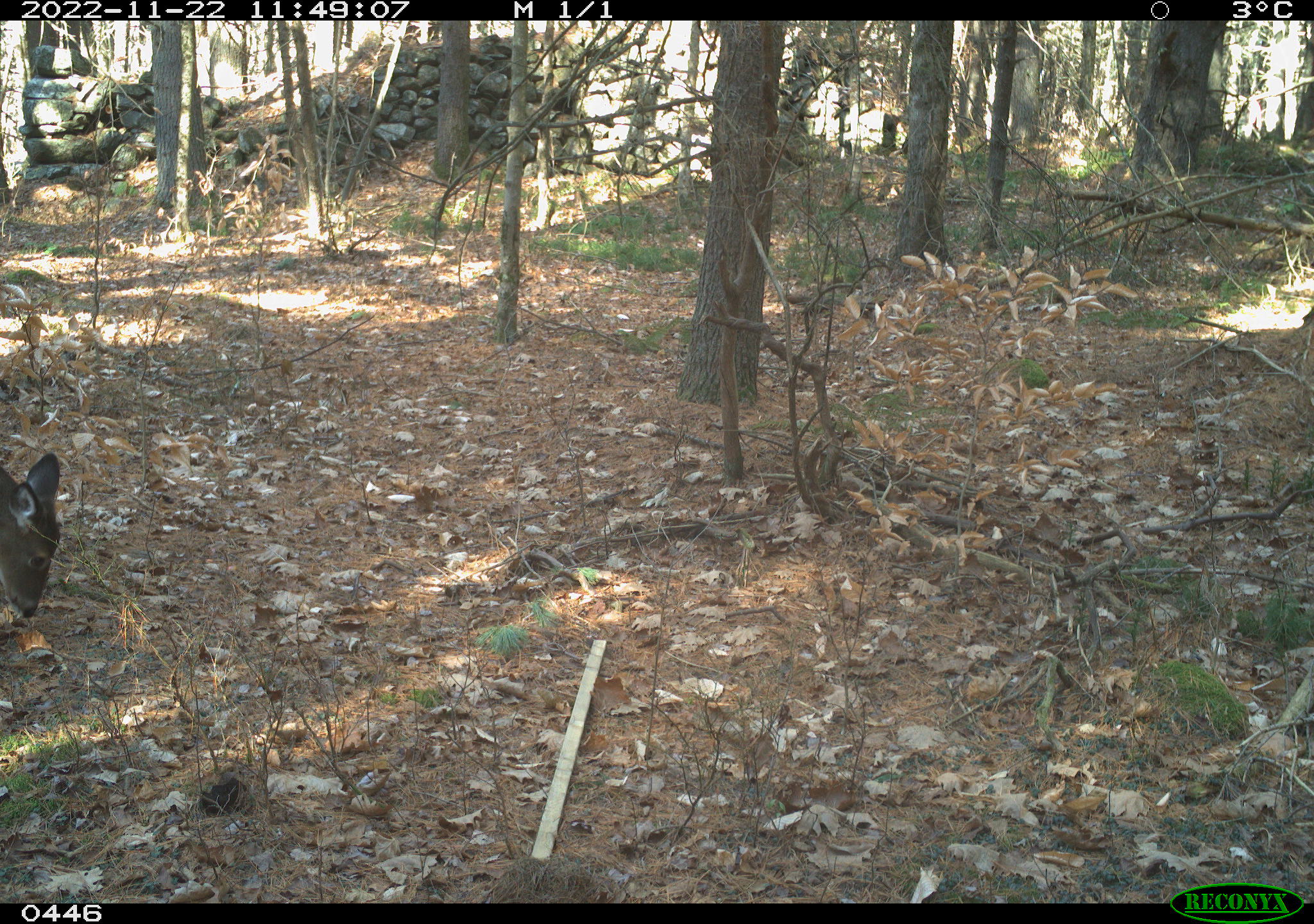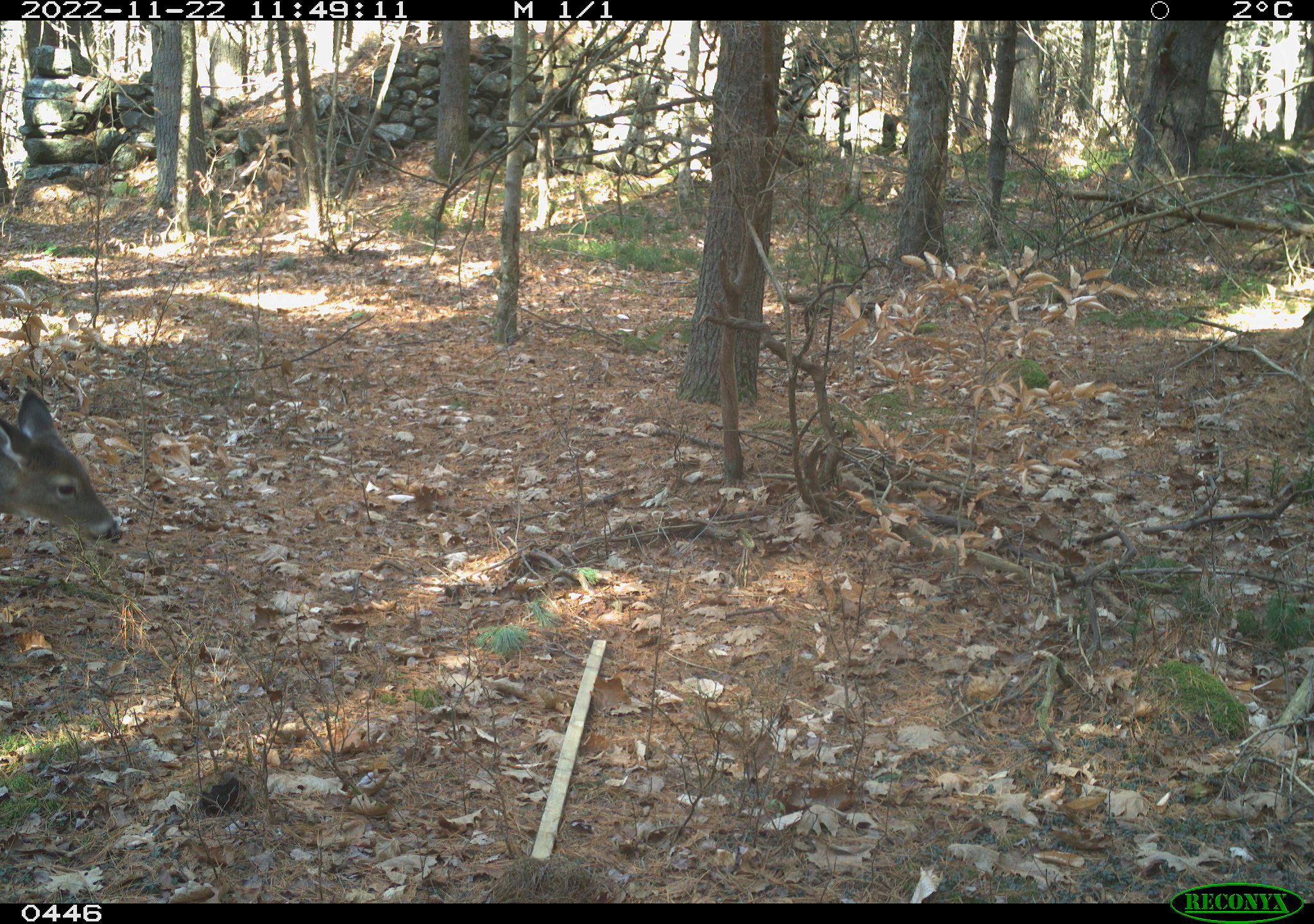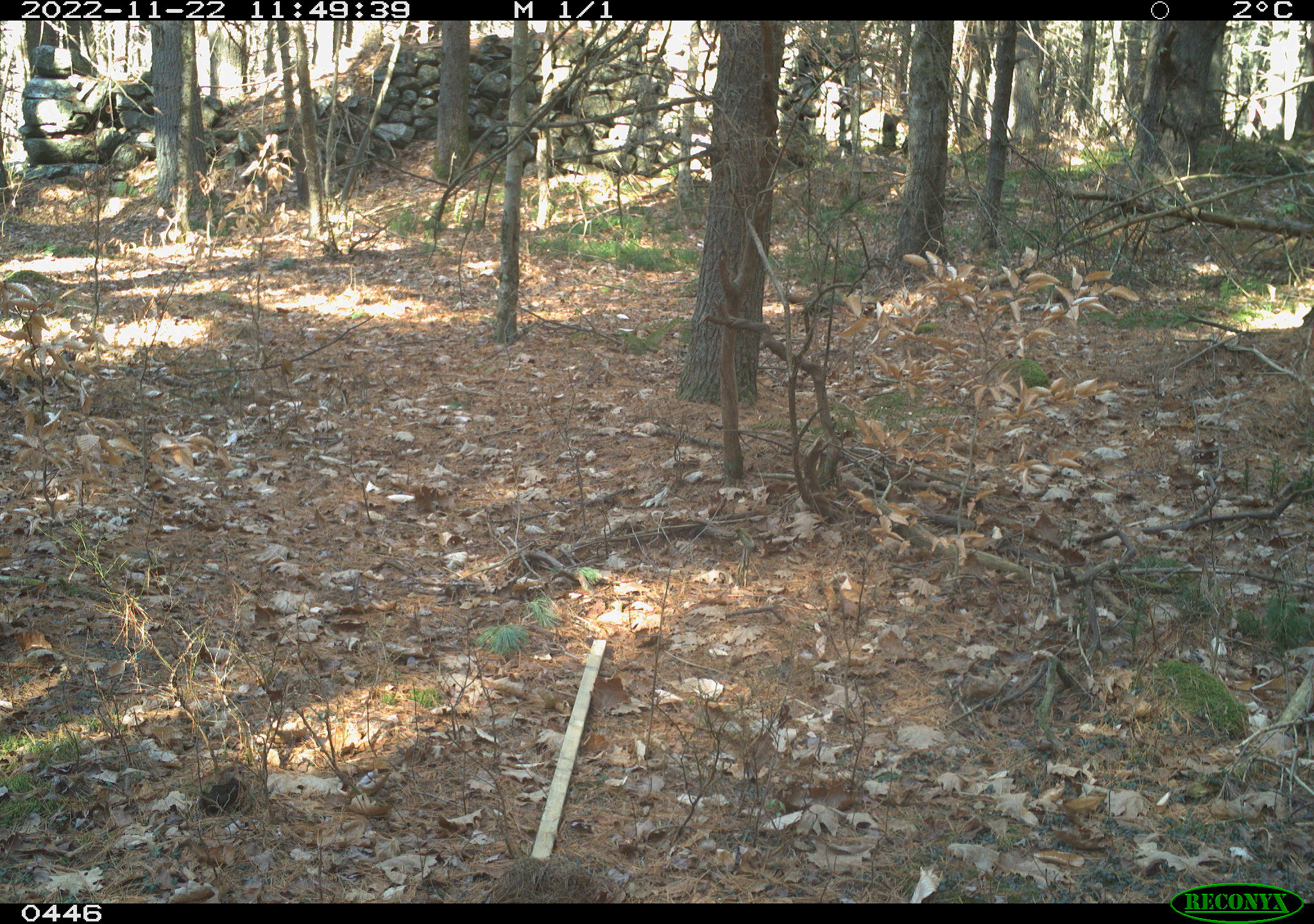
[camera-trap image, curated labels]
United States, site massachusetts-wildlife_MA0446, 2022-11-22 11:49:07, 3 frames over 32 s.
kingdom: Animalia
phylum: Chordata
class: Mammalia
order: Artiodactyla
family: Cervidae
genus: Odocoileus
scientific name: Odocoileus virginianus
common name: white-tailed deer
White-tailed deer (Odocoileus virginianus).